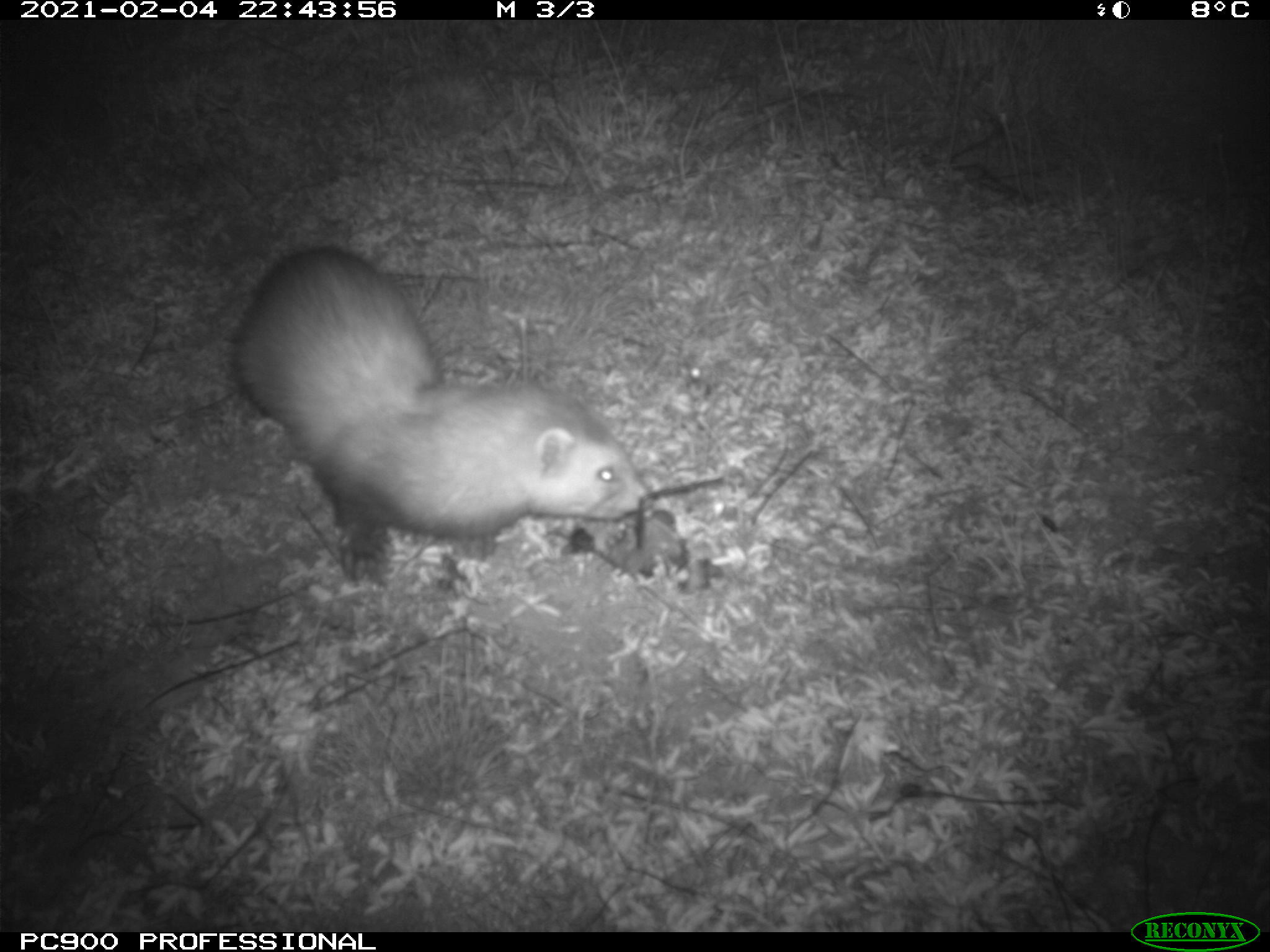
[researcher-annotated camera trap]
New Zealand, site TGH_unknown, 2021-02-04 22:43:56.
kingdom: Animalia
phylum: Chordata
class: Mammalia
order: Carnivora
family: Mustelidae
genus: Mustela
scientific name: Mustela furo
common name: ferret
Ferret (Mustela furo).